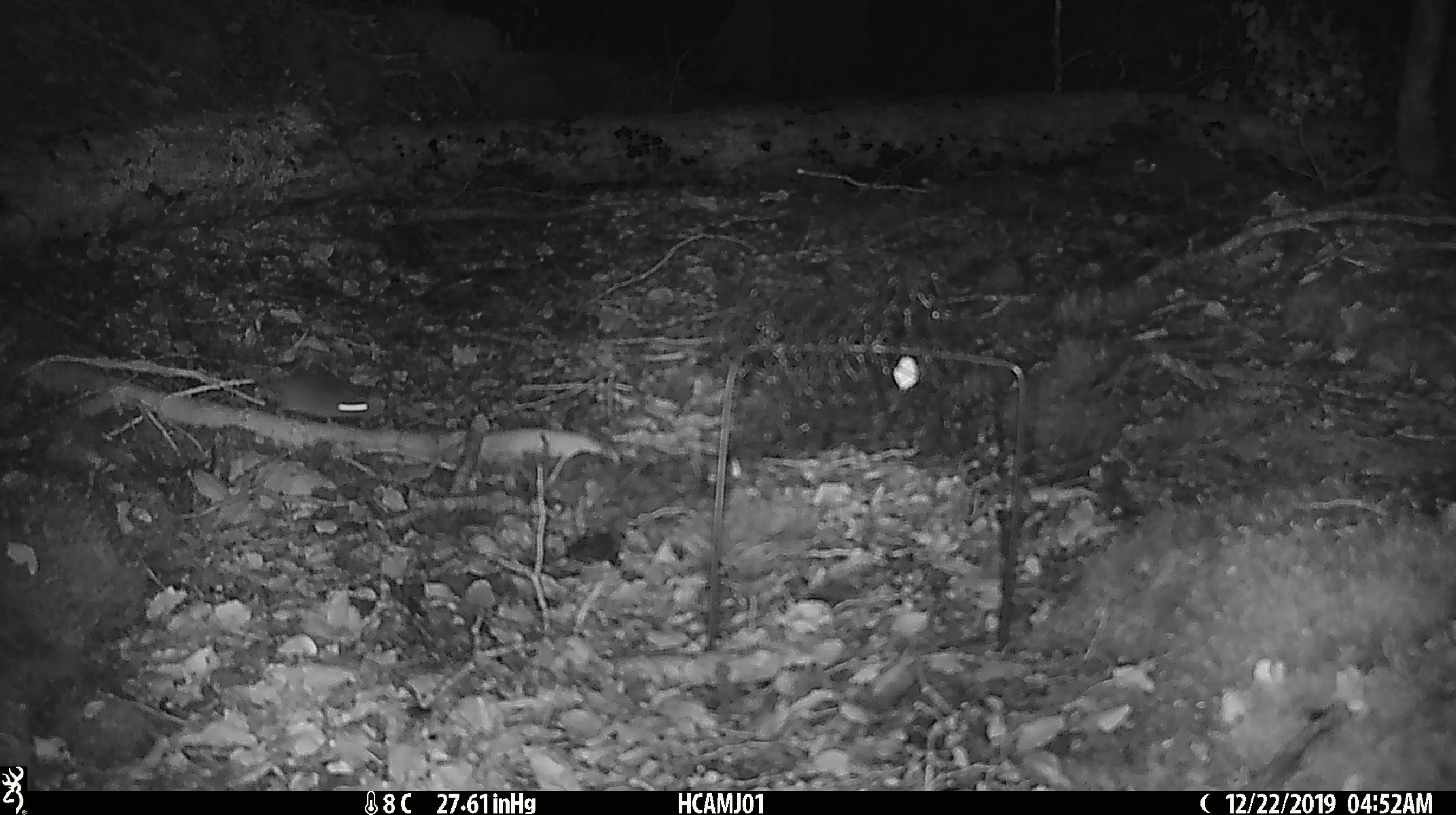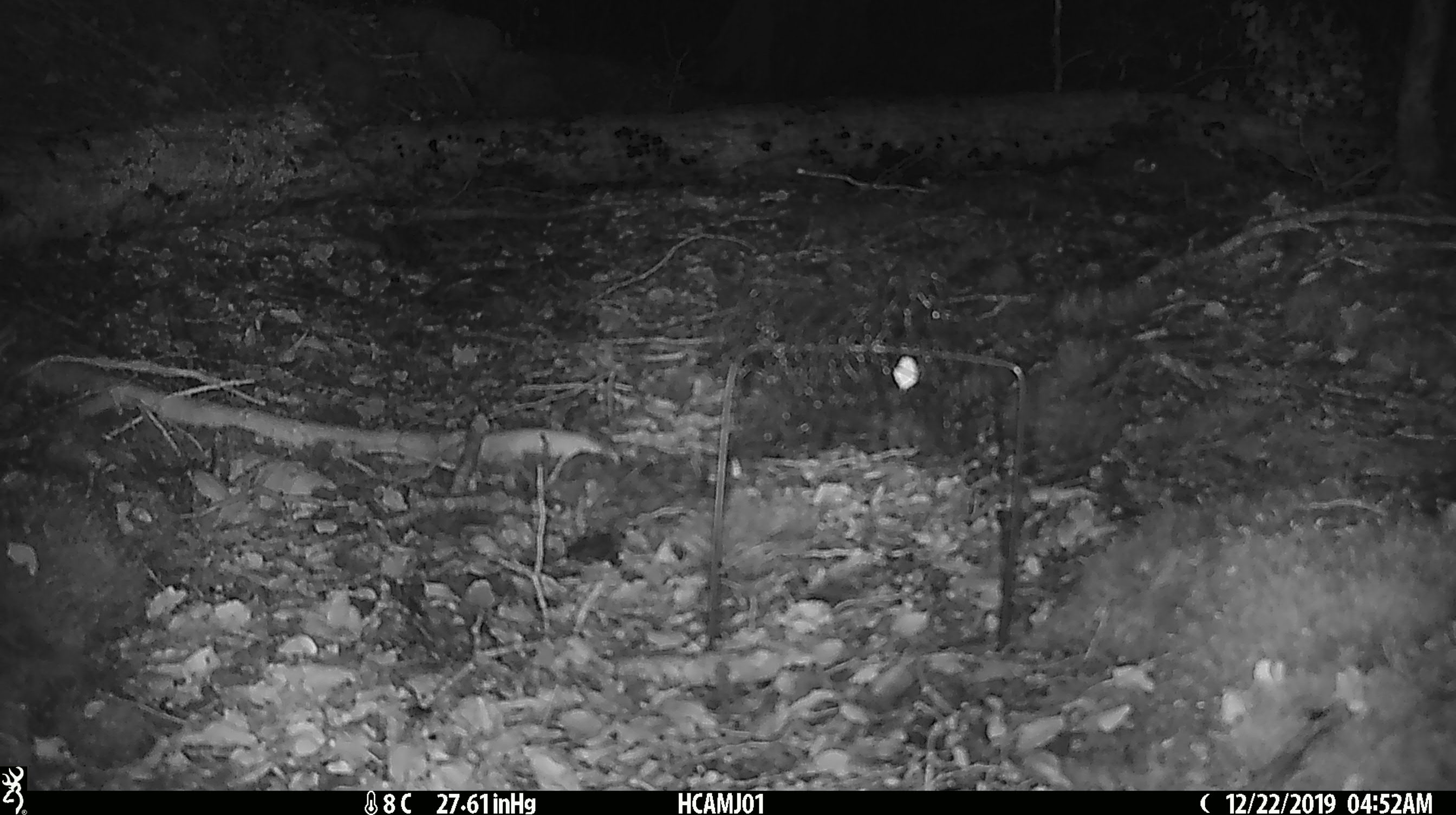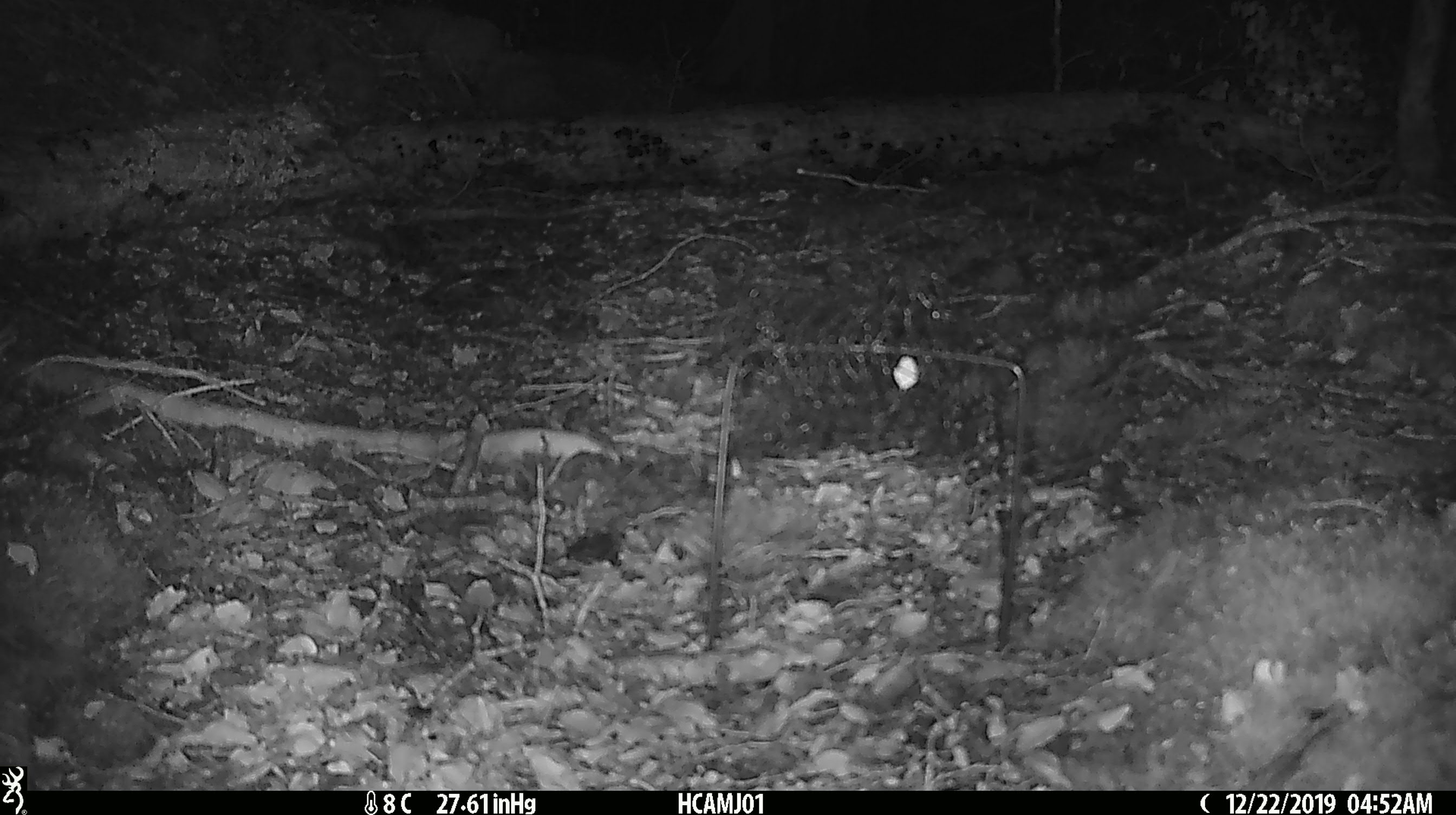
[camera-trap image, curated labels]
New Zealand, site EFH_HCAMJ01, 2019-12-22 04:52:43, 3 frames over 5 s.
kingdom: Animalia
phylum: Chordata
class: Mammalia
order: Rodentia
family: Muridae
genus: Mus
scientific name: Mus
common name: mouse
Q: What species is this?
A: Mouse (Mus).